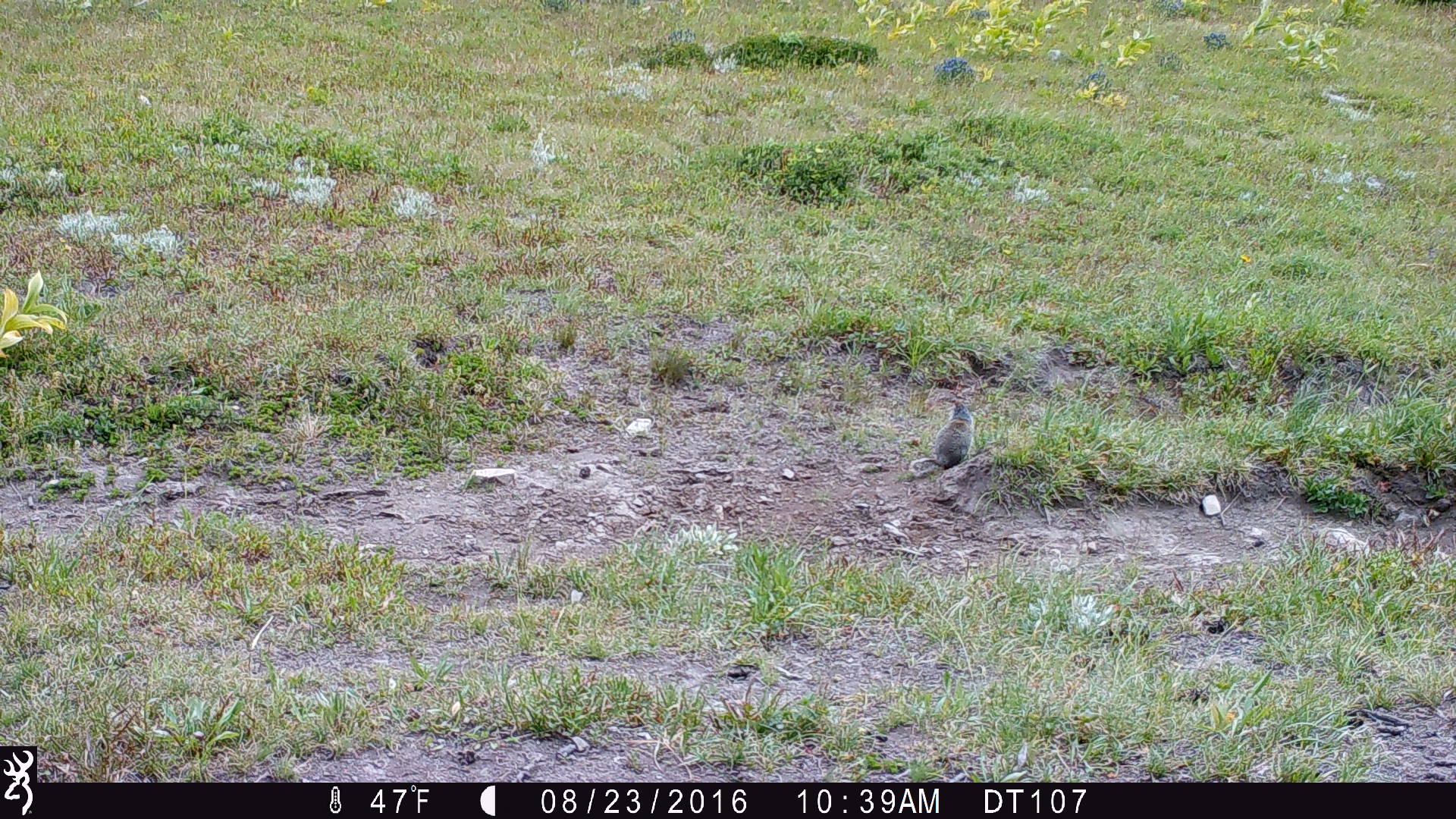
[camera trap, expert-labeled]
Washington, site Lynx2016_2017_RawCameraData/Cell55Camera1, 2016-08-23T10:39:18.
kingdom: Animalia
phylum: Chordata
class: Mammalia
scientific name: Mammalia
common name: small mammal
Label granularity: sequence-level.